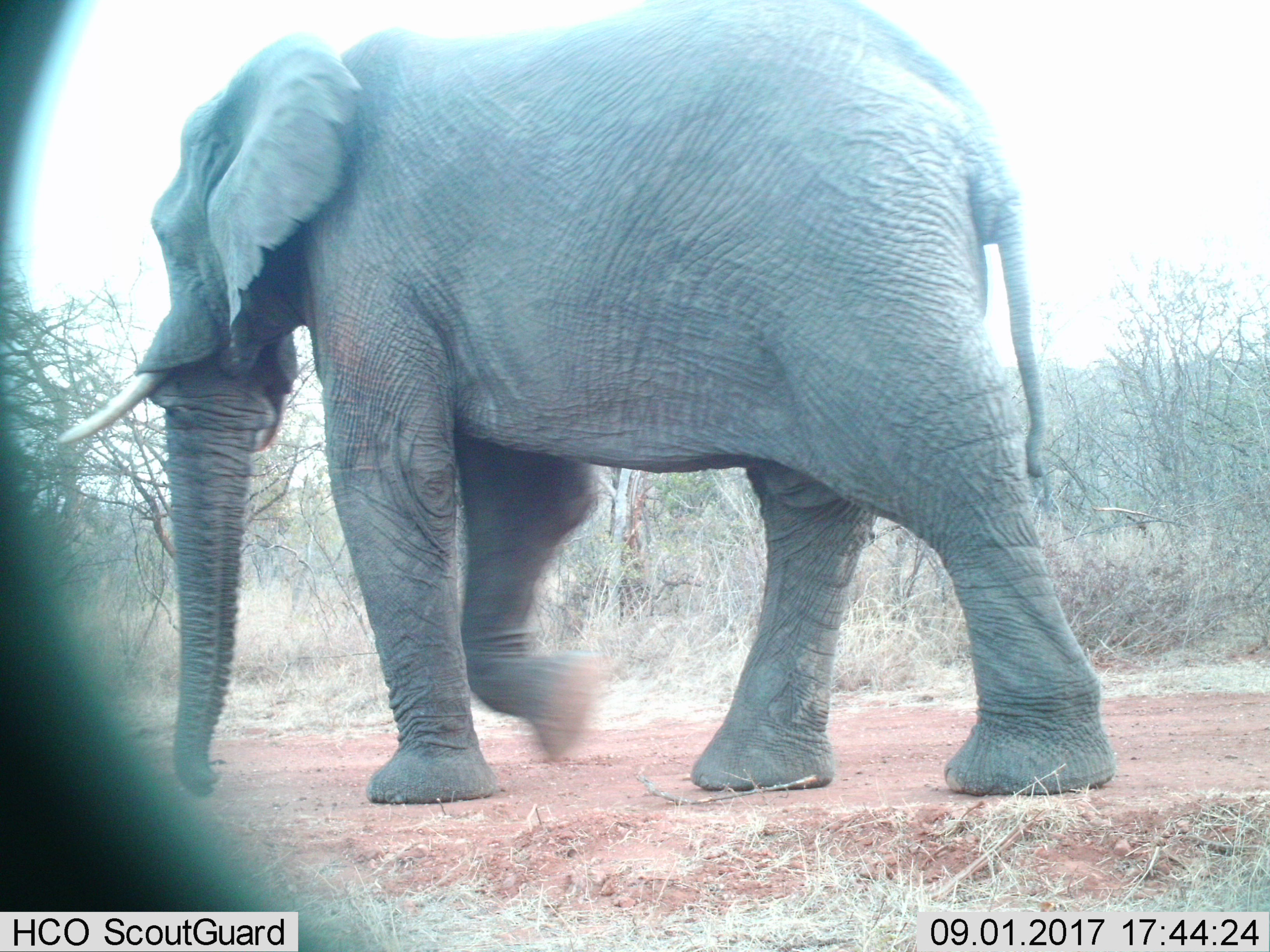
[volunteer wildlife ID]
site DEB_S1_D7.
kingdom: Animalia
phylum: Chordata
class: Mammalia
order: Proboscidea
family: Elephantidae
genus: Loxodonta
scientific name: Loxodonta africana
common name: african bush elephant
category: elephant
Elephant (african bush elephant) (Loxodonta africana), count 1. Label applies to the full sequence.